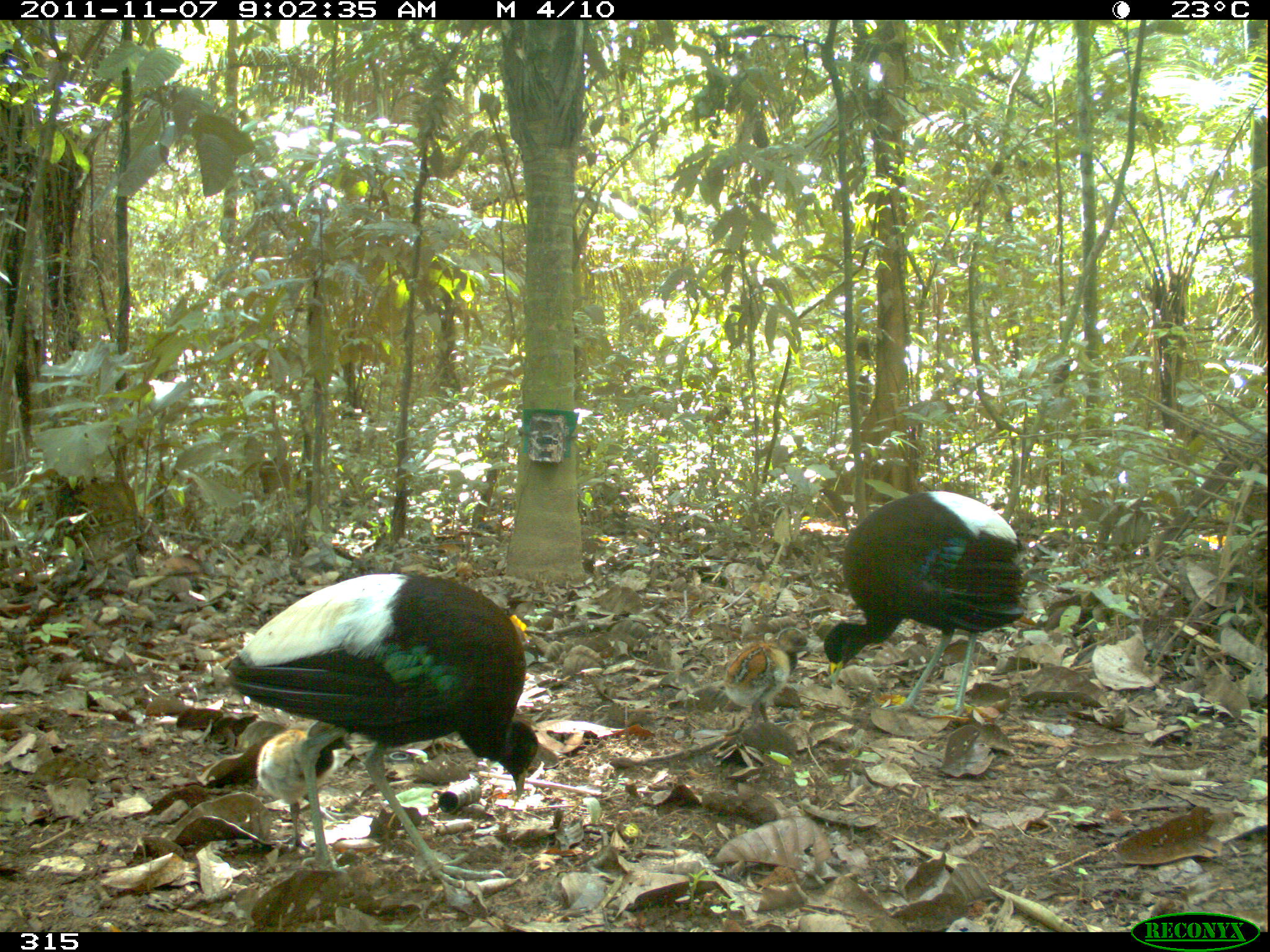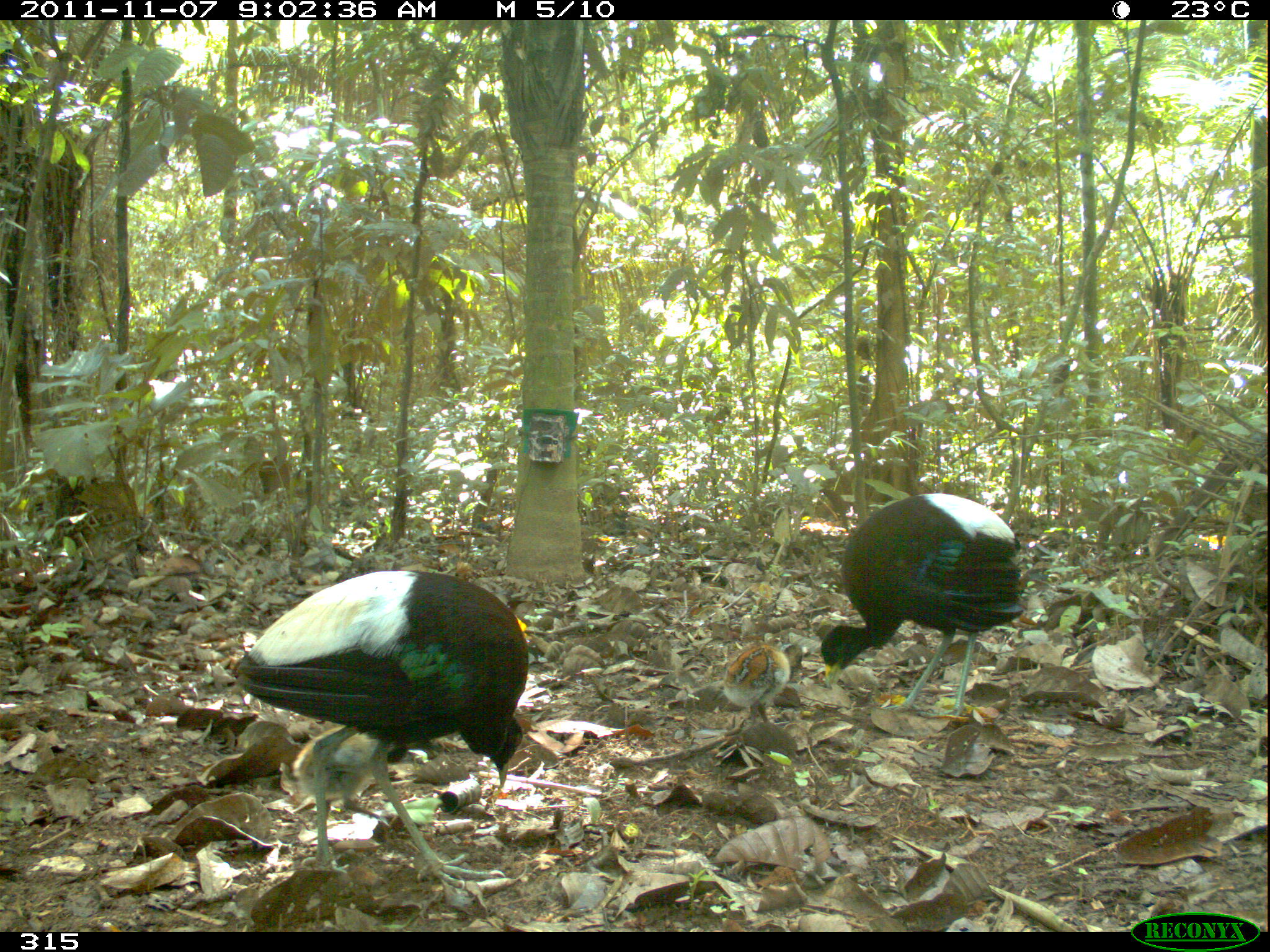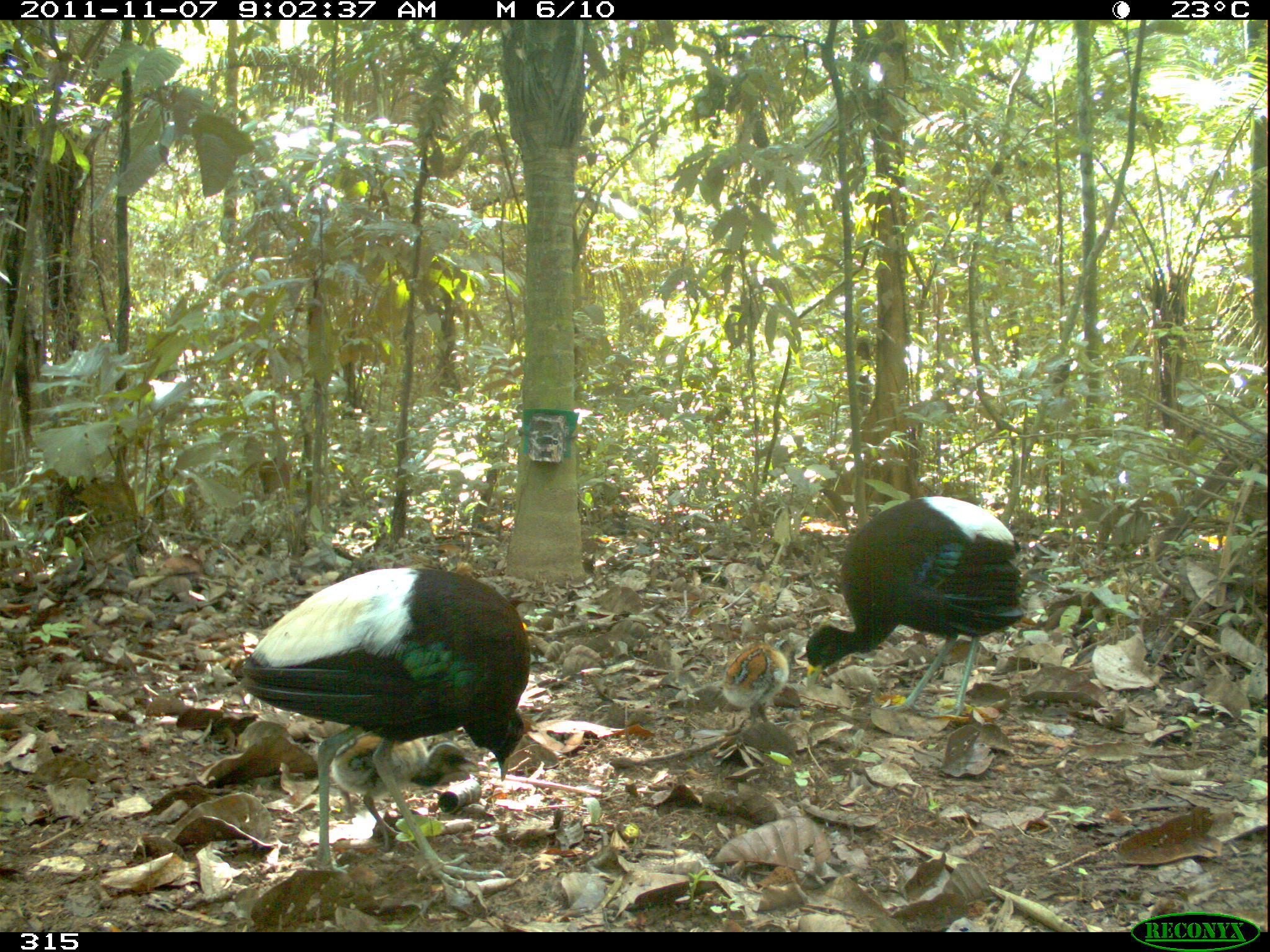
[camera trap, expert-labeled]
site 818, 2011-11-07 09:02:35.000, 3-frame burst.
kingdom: Animalia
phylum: Chordata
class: Aves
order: Gruiformes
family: Psophiidae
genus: Psophia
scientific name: Psophia leucoptera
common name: pale-winged trumpeter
Psophia leucoptera (pale-winged trumpeter).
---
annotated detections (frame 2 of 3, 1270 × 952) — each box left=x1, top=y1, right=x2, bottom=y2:
psophia leucoptera: left=232, top=569, right=529, bottom=887; left=820, top=493, right=1026, bottom=717; left=292, top=723, right=416, bottom=831; left=721, top=642, right=805, bottom=726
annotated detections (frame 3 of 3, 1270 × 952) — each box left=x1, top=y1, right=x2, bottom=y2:
psophia leucoptera: left=233, top=566, right=535, bottom=888; left=806, top=494, right=1026, bottom=715; left=330, top=736, right=480, bottom=850; left=721, top=637, right=797, bottom=731